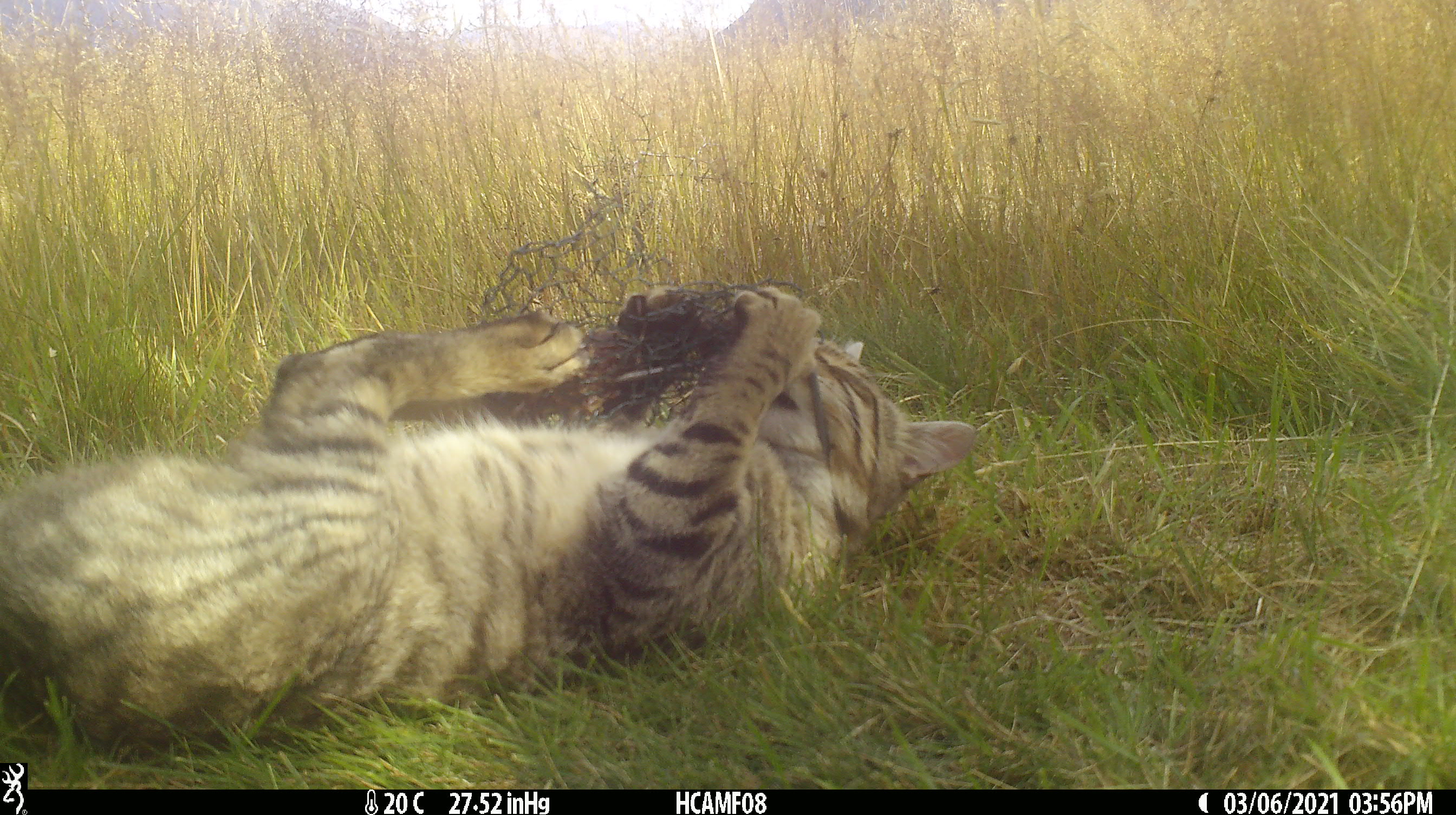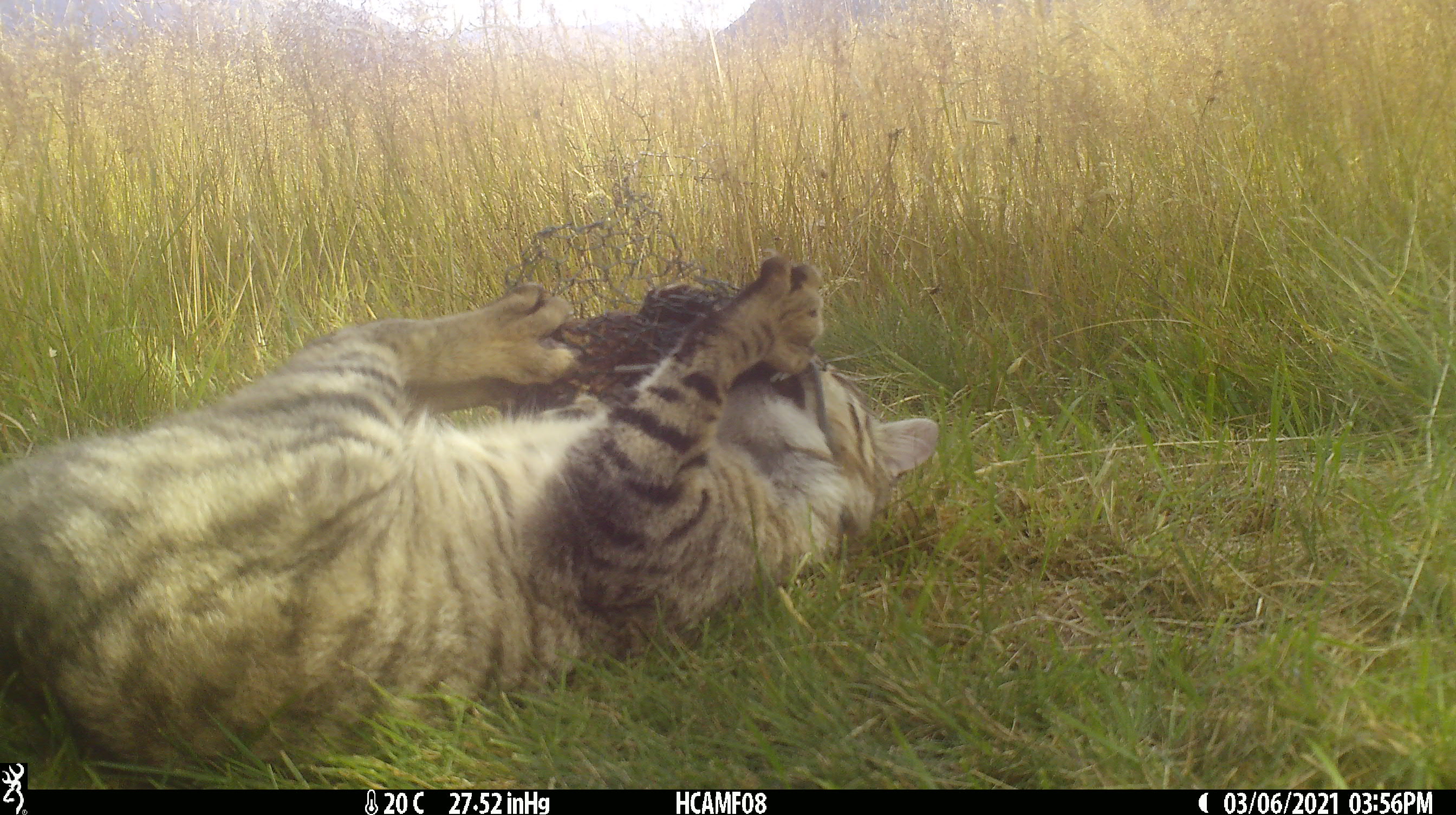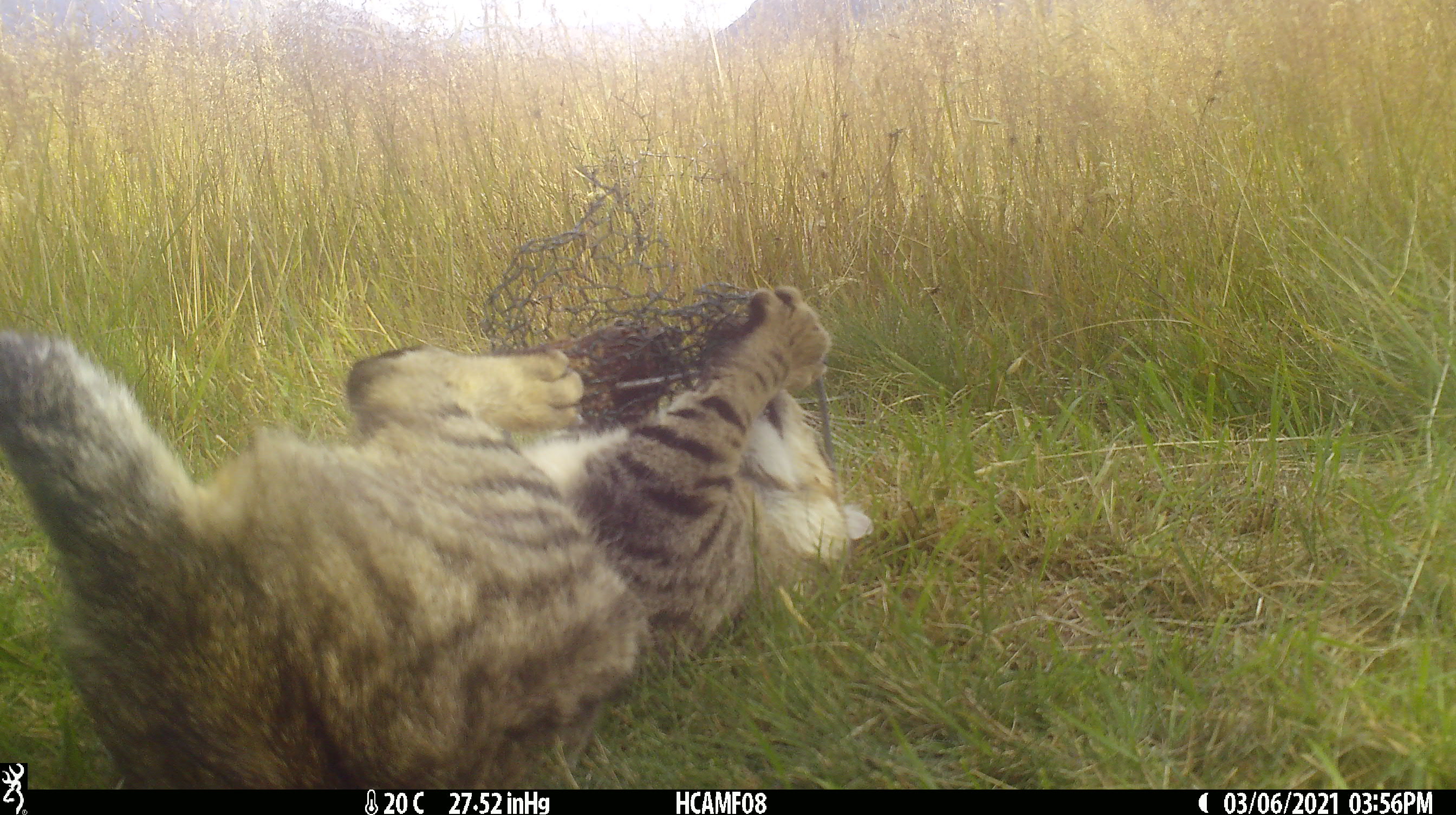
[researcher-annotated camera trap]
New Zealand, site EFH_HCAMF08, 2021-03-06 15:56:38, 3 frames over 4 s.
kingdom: Animalia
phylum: Chordata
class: Mammalia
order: Carnivora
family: Felidae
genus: Felis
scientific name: Felis catus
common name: domestic cat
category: cat